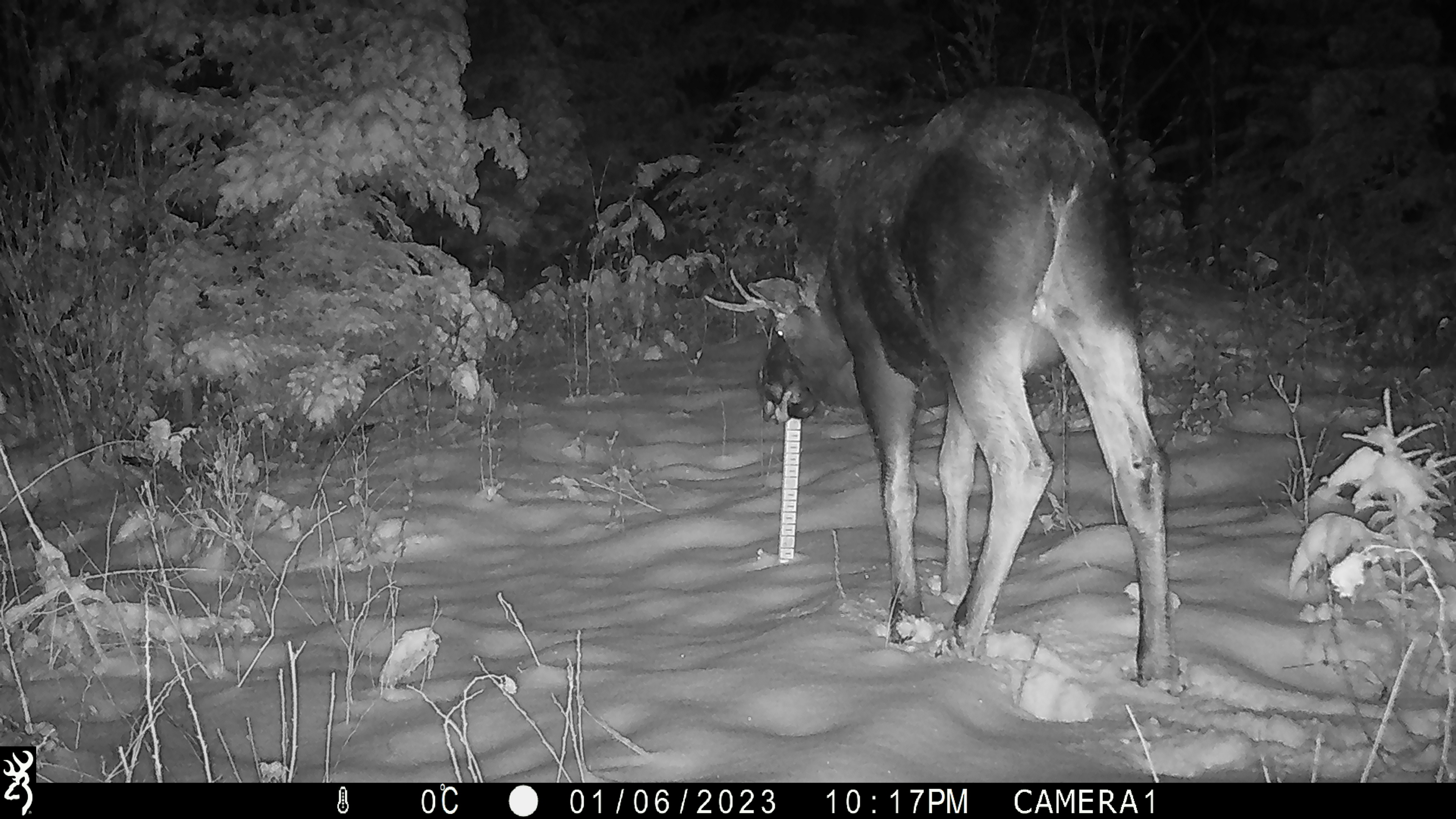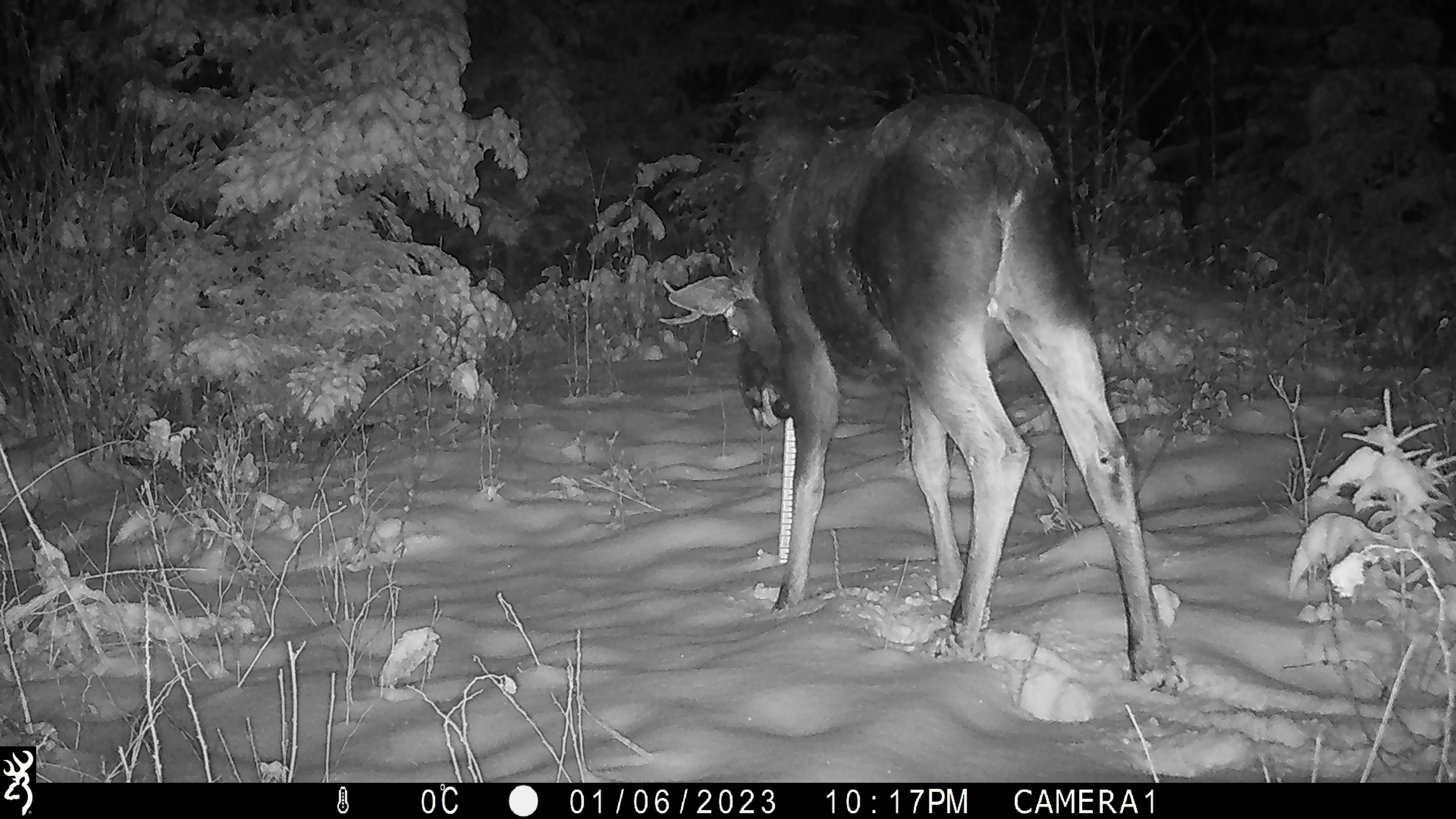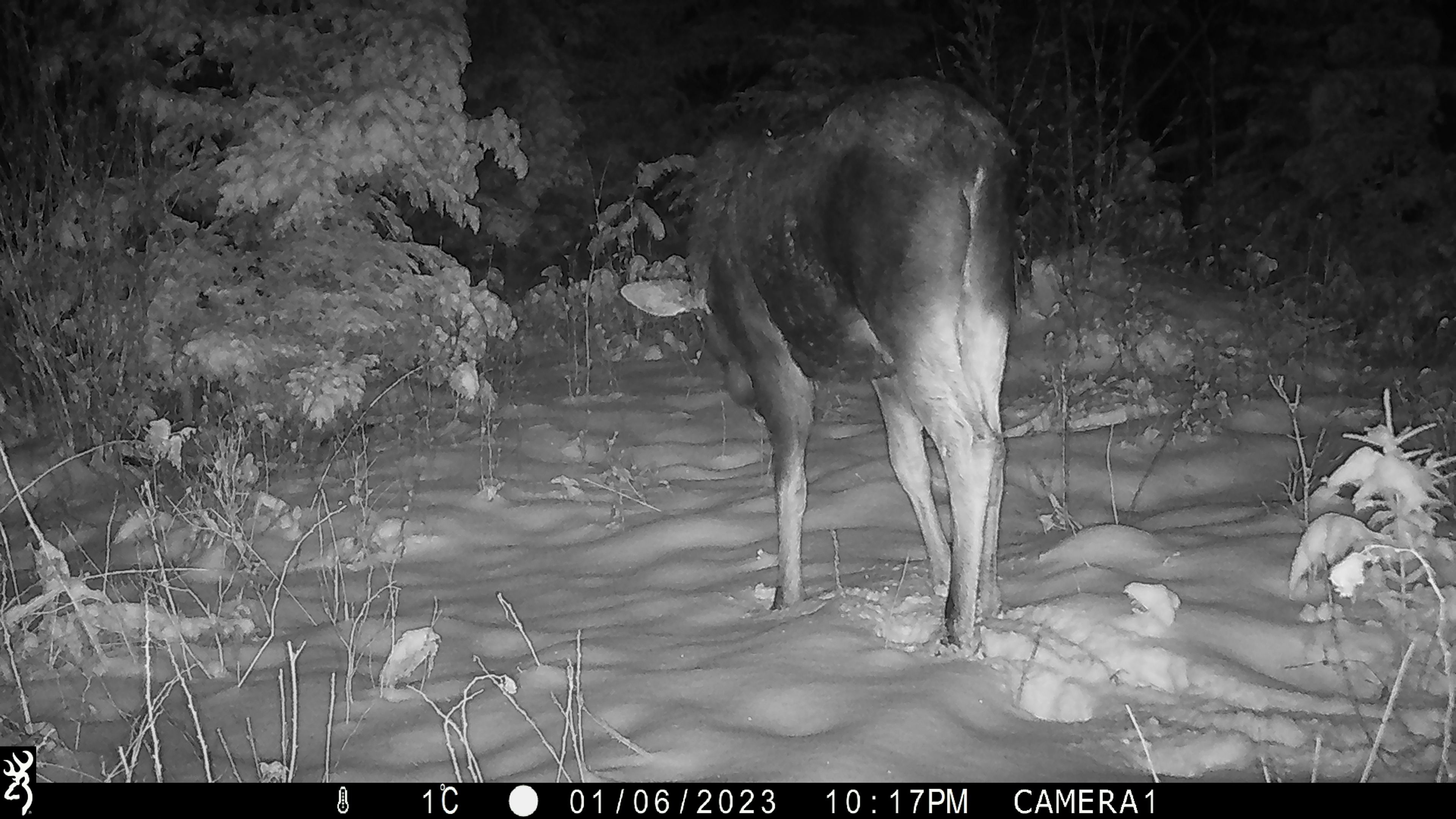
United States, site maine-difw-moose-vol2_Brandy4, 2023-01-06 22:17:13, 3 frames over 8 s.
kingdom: Animalia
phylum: Chordata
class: Mammalia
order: Artiodactyla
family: Cervidae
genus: Alces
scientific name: Alces alces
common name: moose